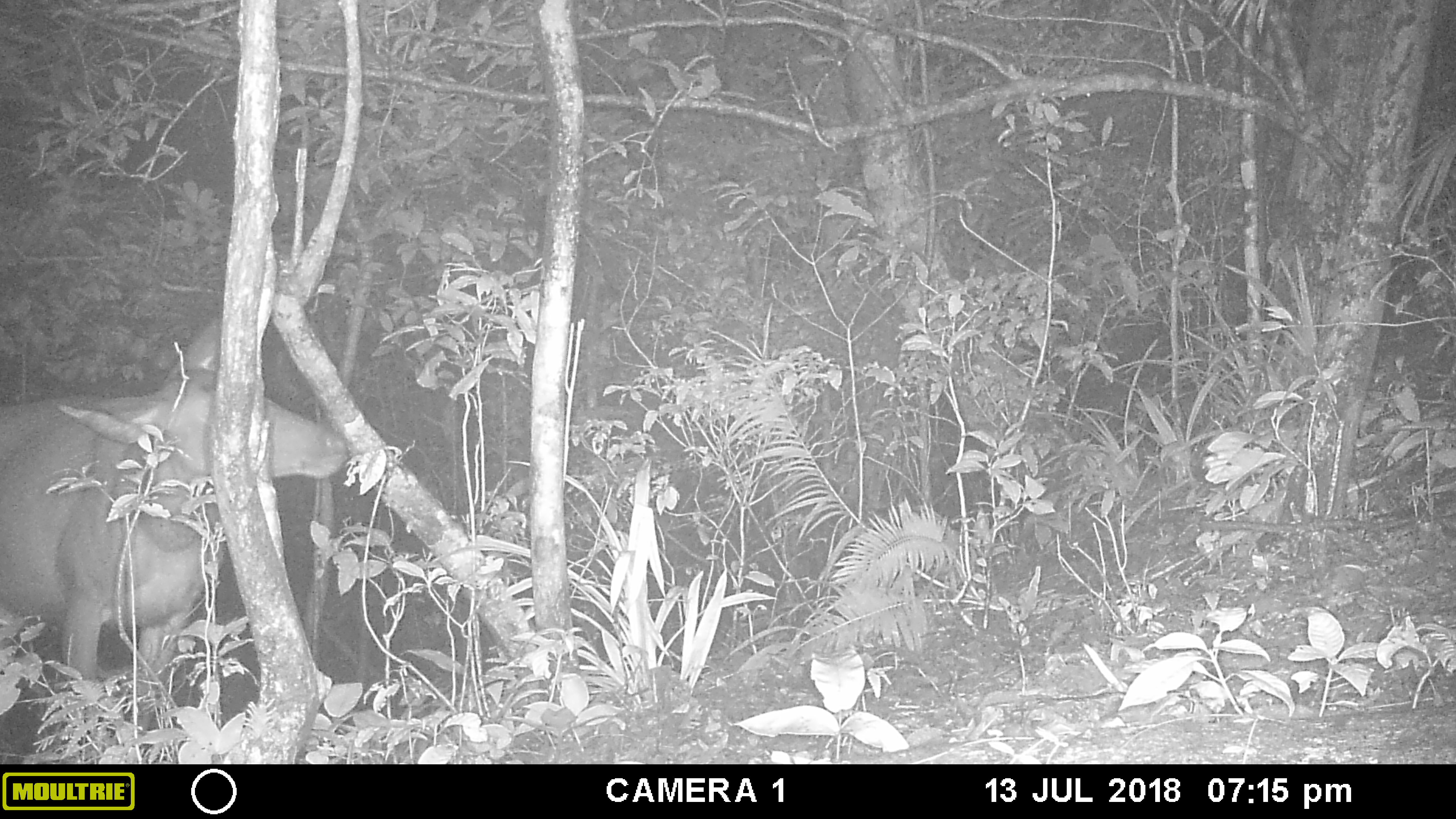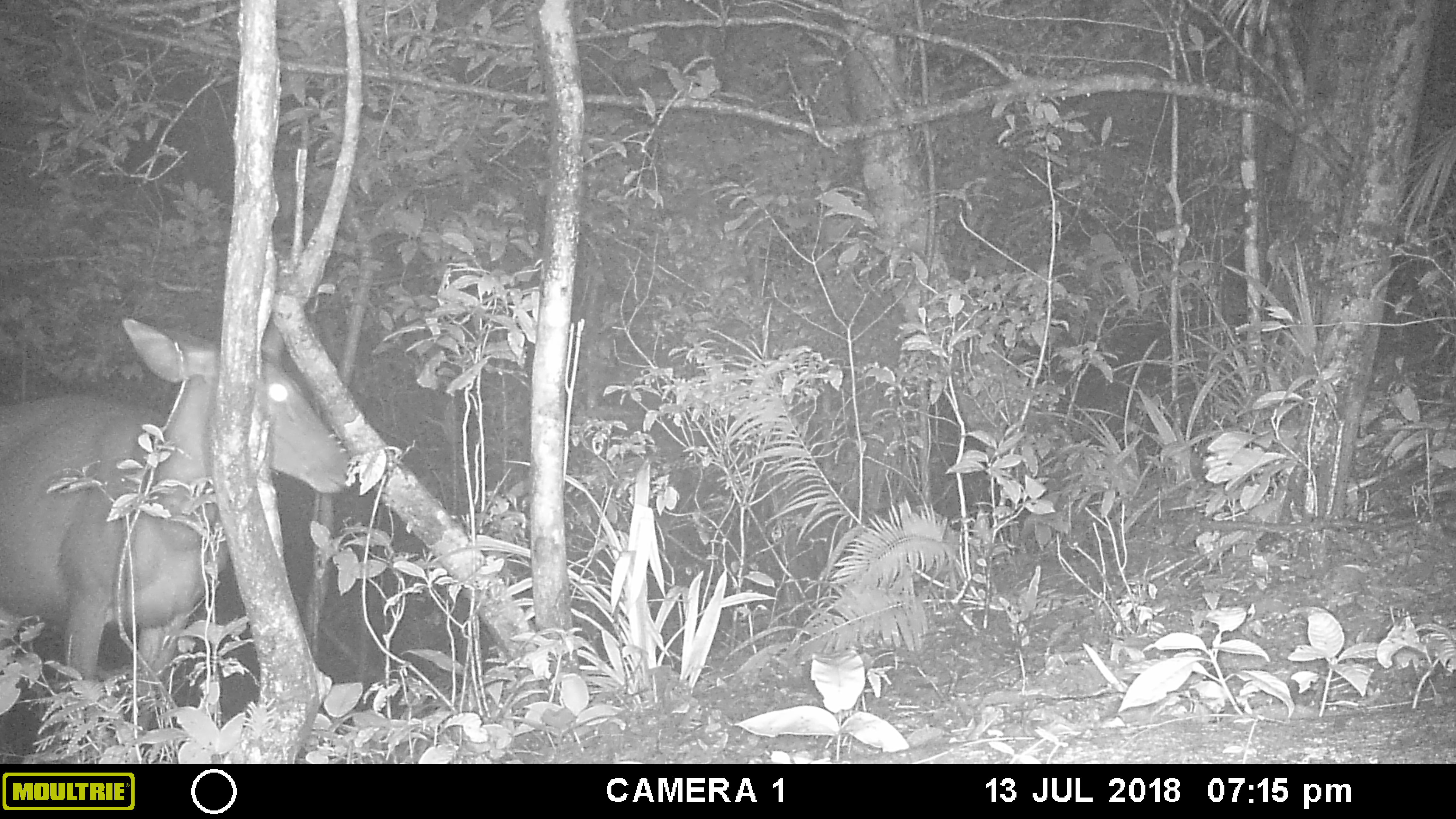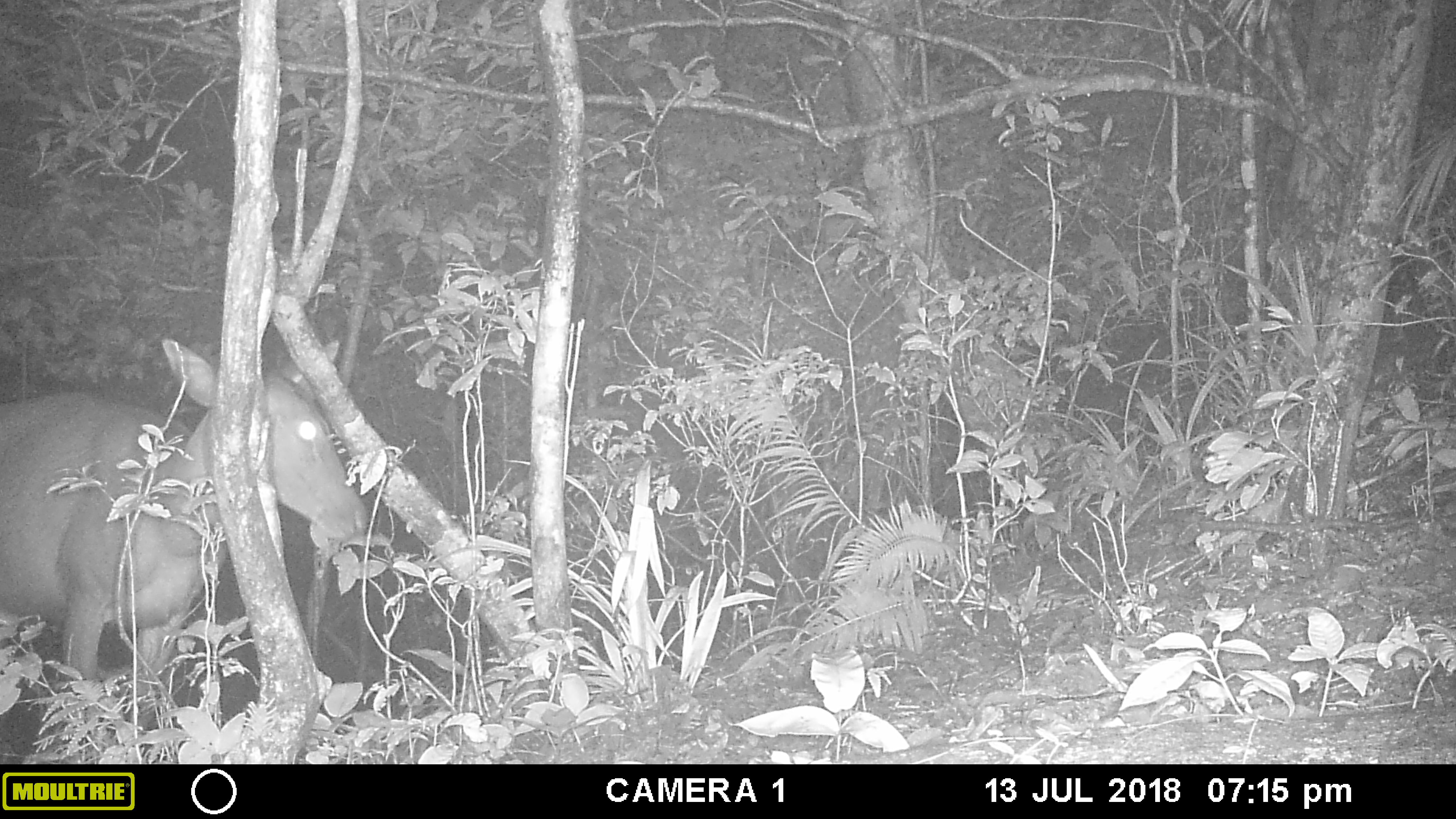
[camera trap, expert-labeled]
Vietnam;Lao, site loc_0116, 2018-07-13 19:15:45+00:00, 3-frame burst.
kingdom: Animalia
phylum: Chordata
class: Mammalia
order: Artiodactyla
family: Cervidae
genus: Rusa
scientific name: Rusa unicolor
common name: sambar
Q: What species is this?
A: Sambar (Rusa unicolor).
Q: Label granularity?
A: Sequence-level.